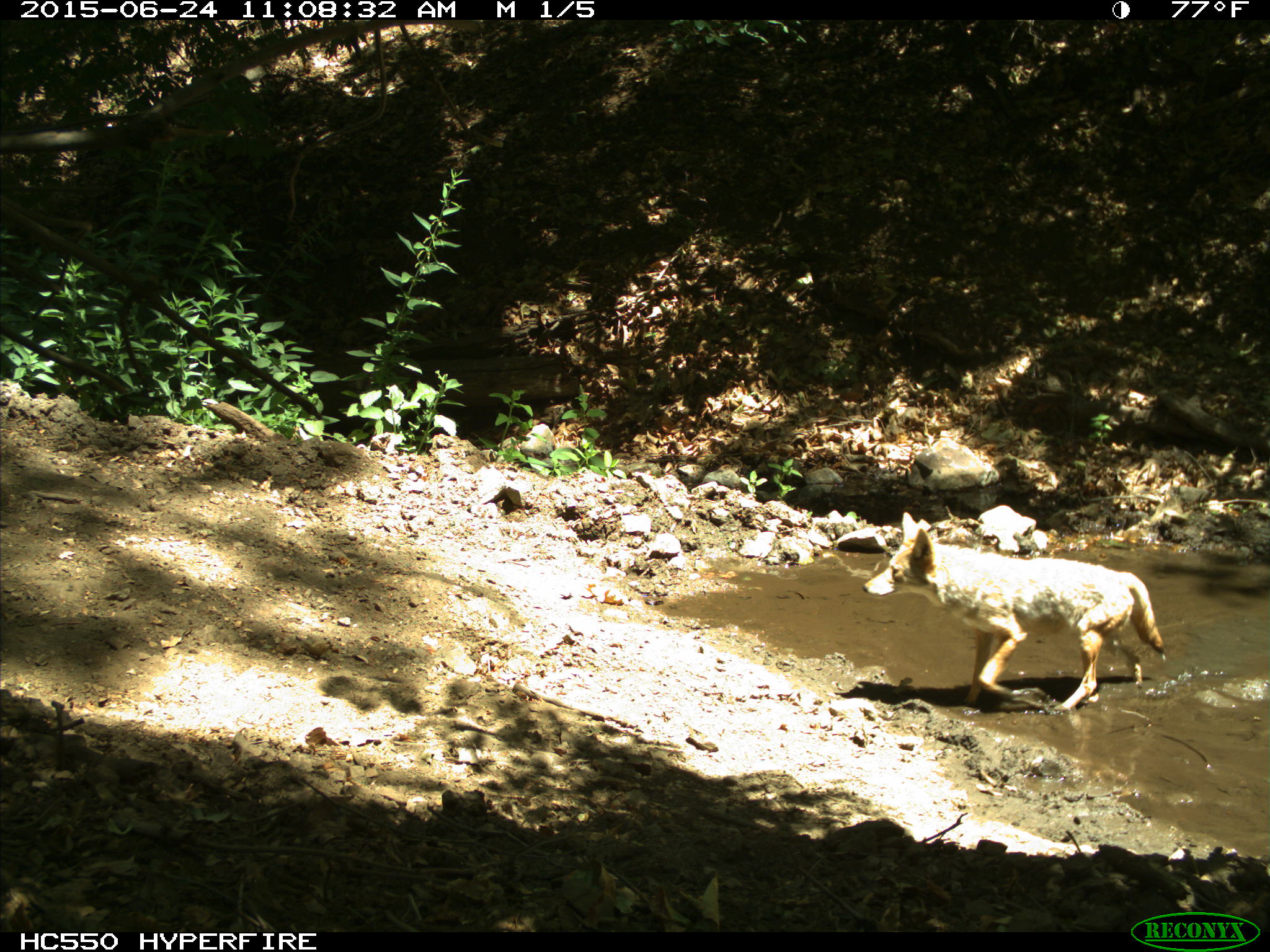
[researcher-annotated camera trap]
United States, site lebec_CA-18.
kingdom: Animalia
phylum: Chordata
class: Mammalia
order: Carnivora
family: Canidae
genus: Canis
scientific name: Canis latrans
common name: coyote